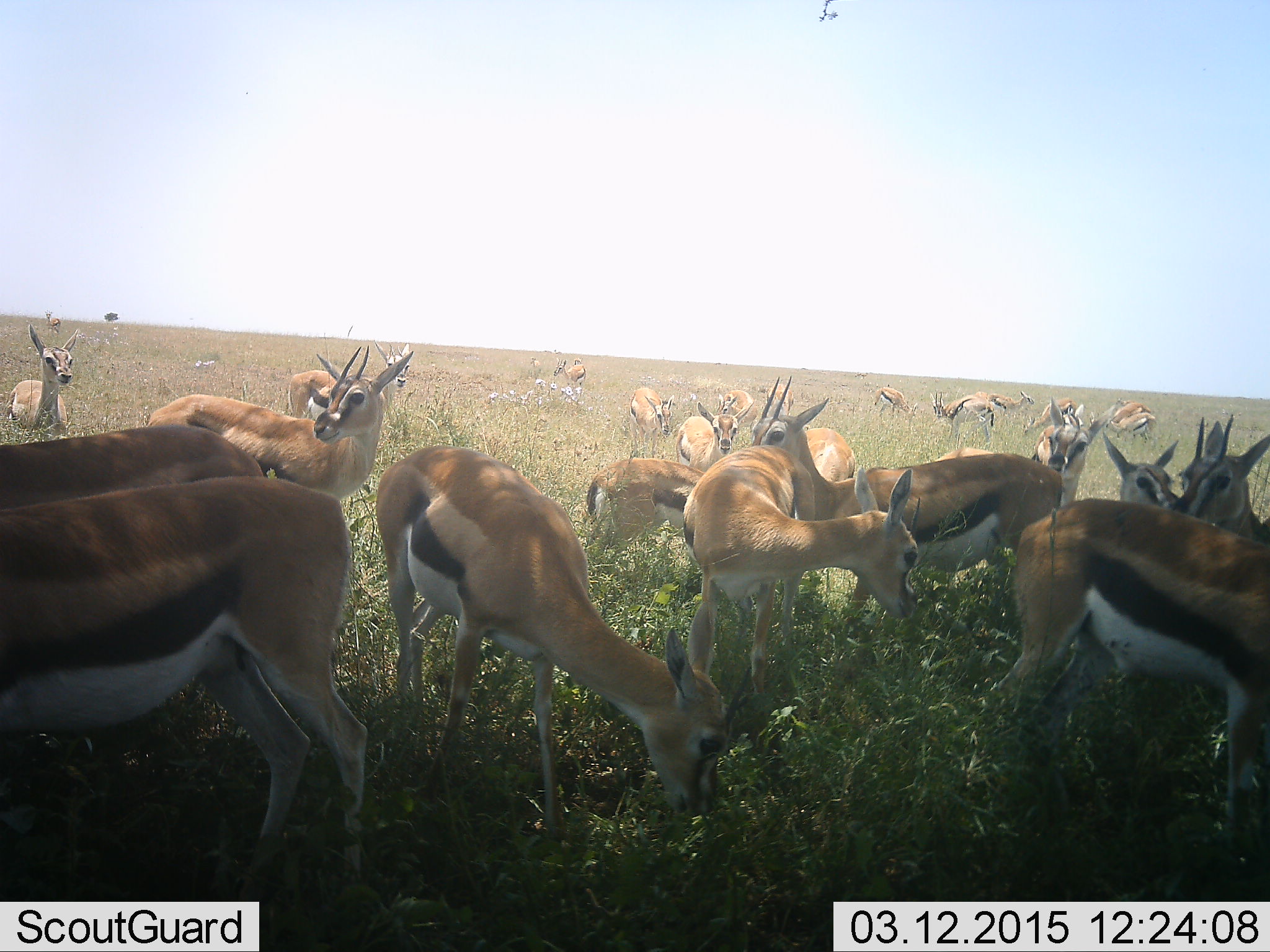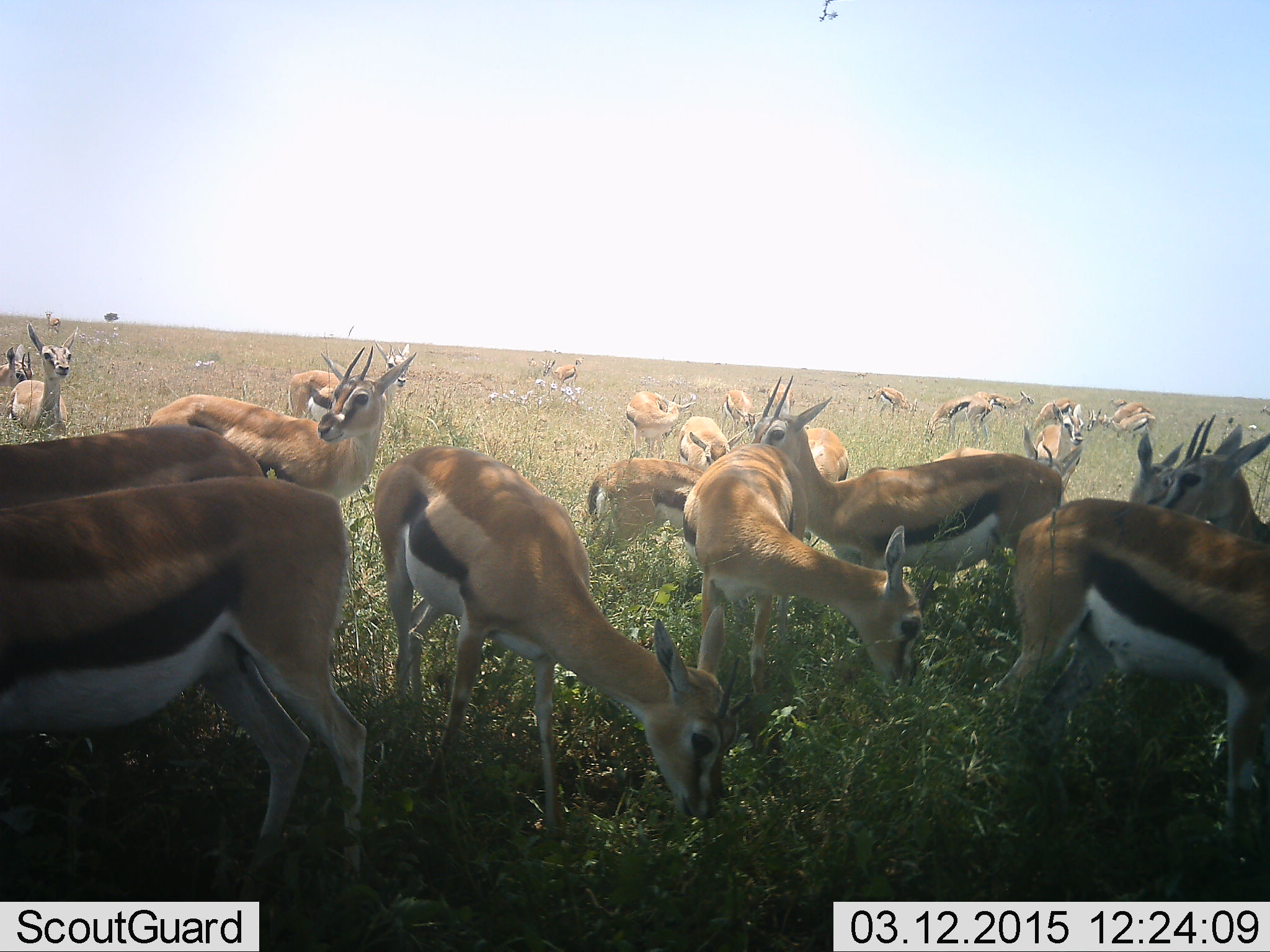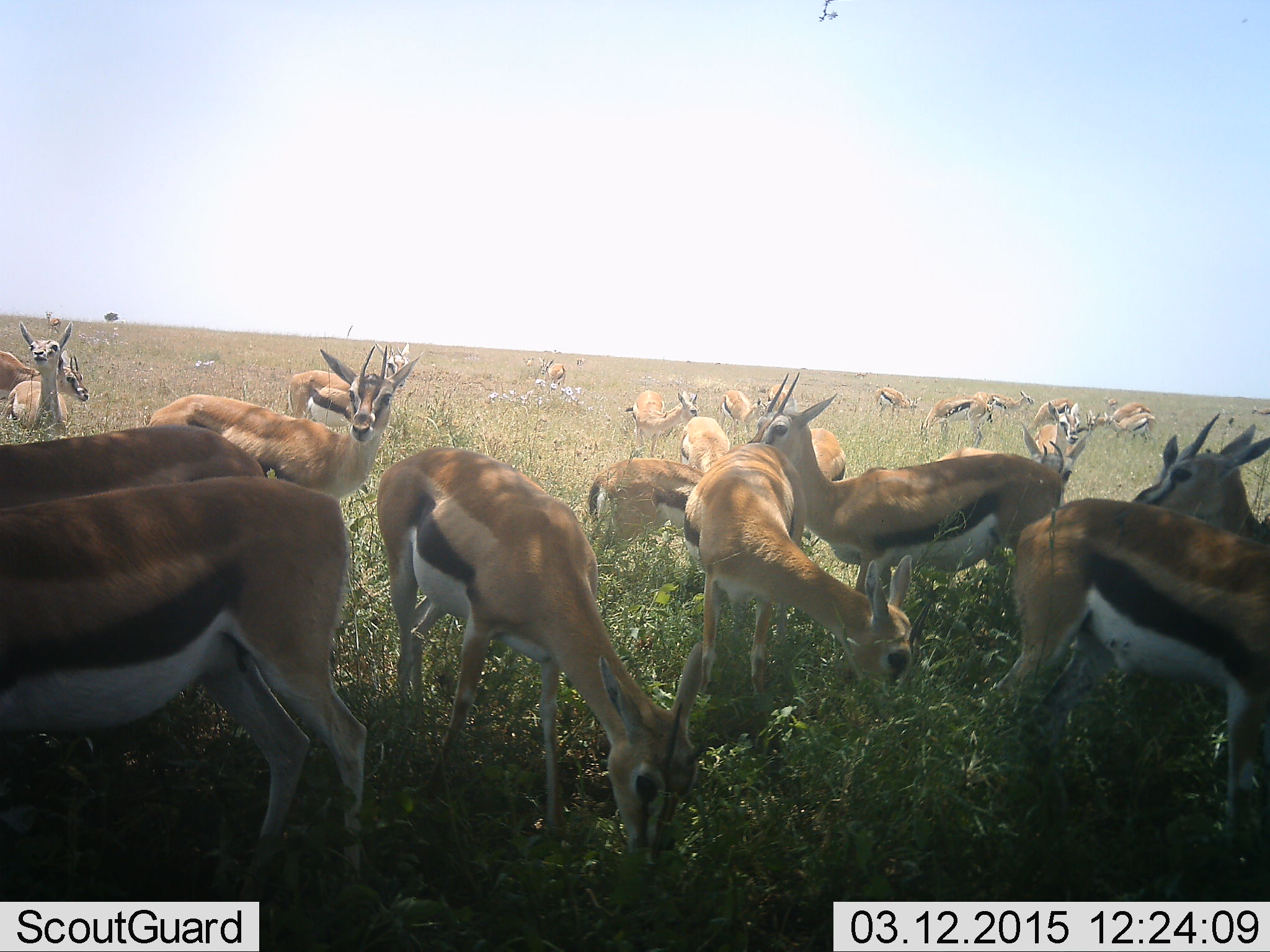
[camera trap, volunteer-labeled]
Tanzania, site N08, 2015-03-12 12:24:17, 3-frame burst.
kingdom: Animalia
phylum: Chordata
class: Mammalia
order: Artiodactyla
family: Bovidae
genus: Eudorcas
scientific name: Eudorcas thomsonii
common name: thomson's gazelle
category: gazellethomsons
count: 11-50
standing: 100%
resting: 0%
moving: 20%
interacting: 0%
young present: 10%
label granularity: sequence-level